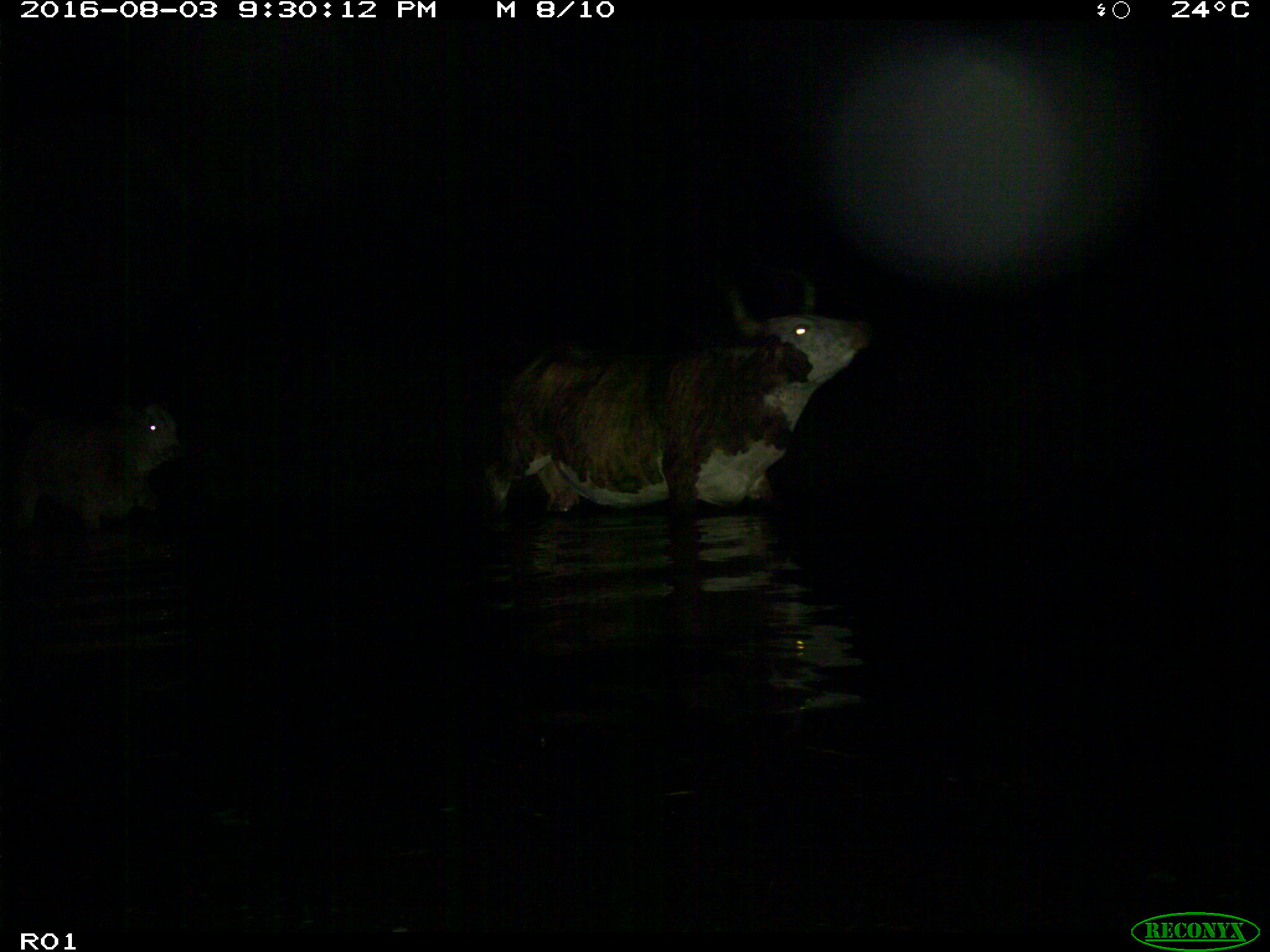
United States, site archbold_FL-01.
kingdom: Animalia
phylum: Chordata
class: Mammalia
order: Artiodactyla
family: Bovidae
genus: Bos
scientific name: Bos taurus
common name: domestic cow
Bos taurus (domestic cow).